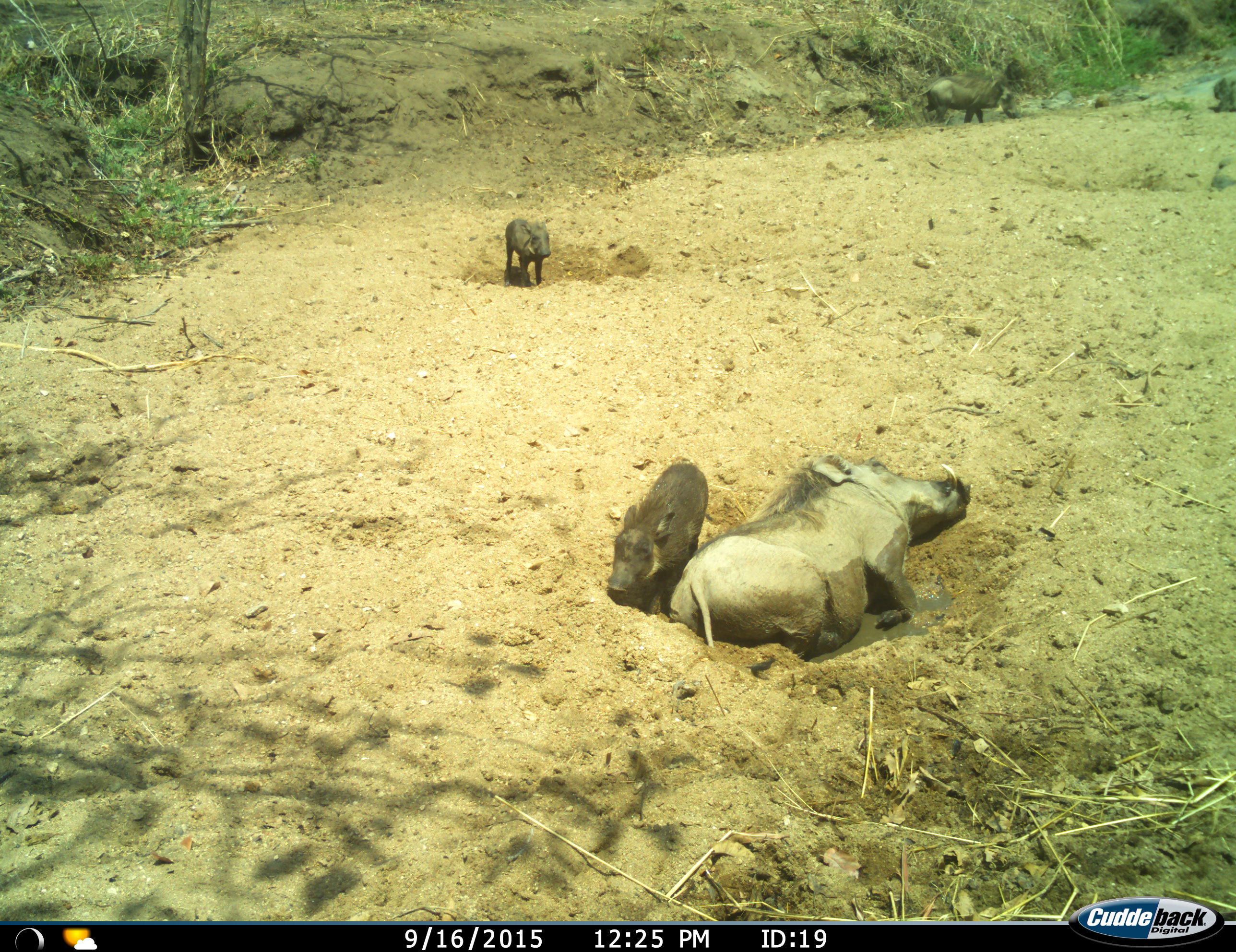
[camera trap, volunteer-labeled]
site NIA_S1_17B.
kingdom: Animalia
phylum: Chordata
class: Mammalia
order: Artiodactyla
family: Suidae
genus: Phacochoerus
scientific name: Phacochoerus africanus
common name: warthog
Warthog (Phacochoerus africanus), count 4. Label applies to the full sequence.